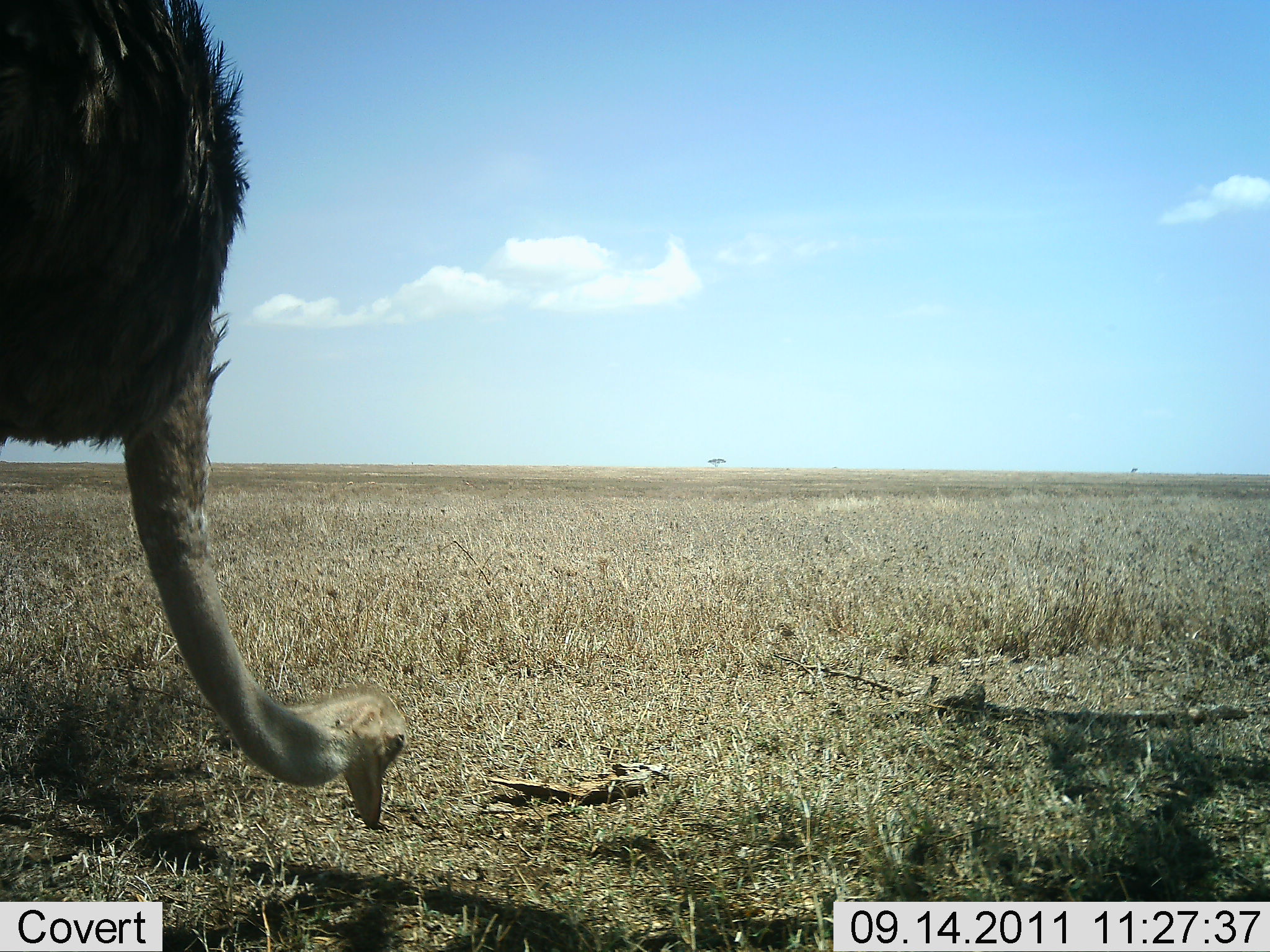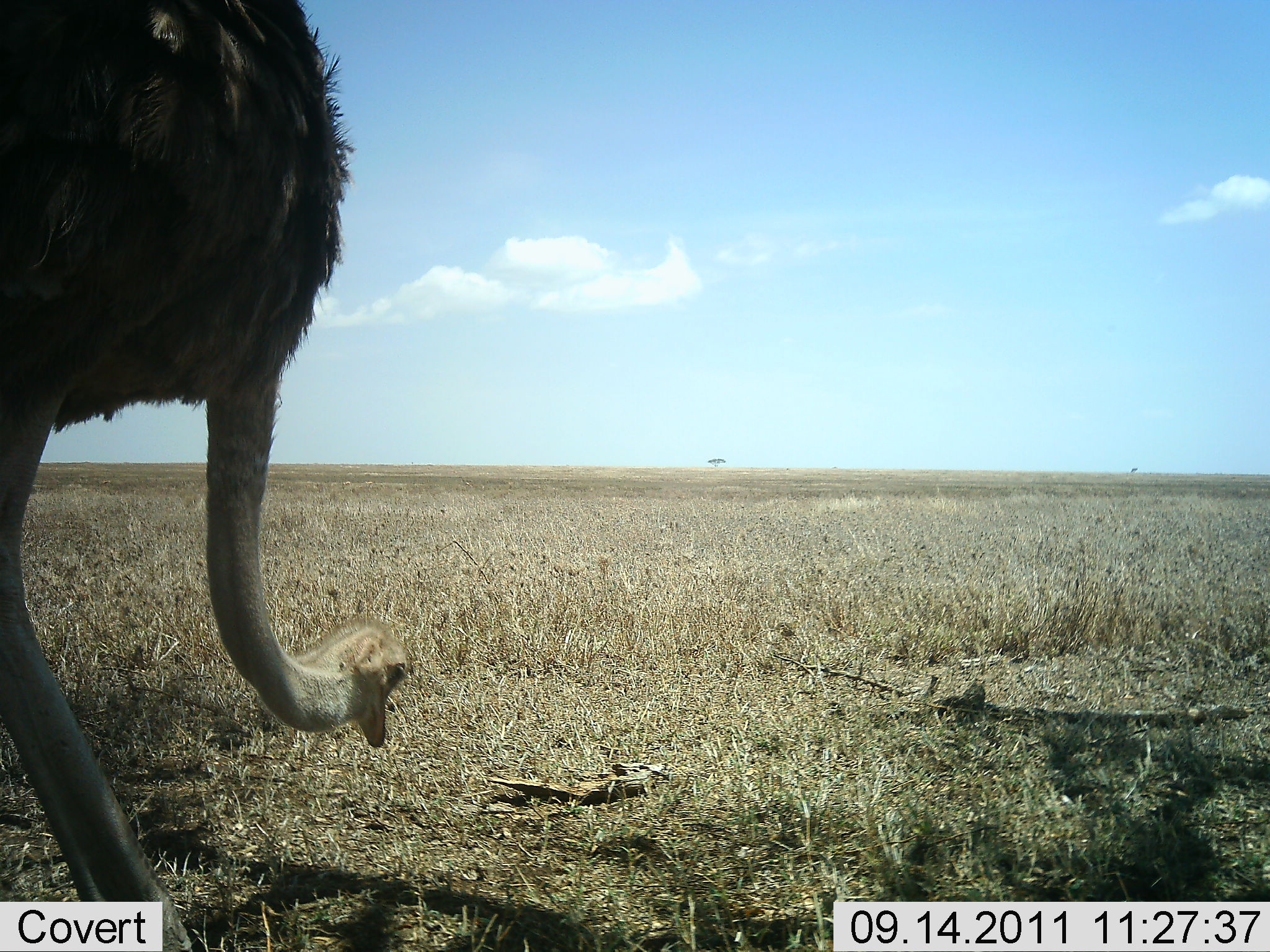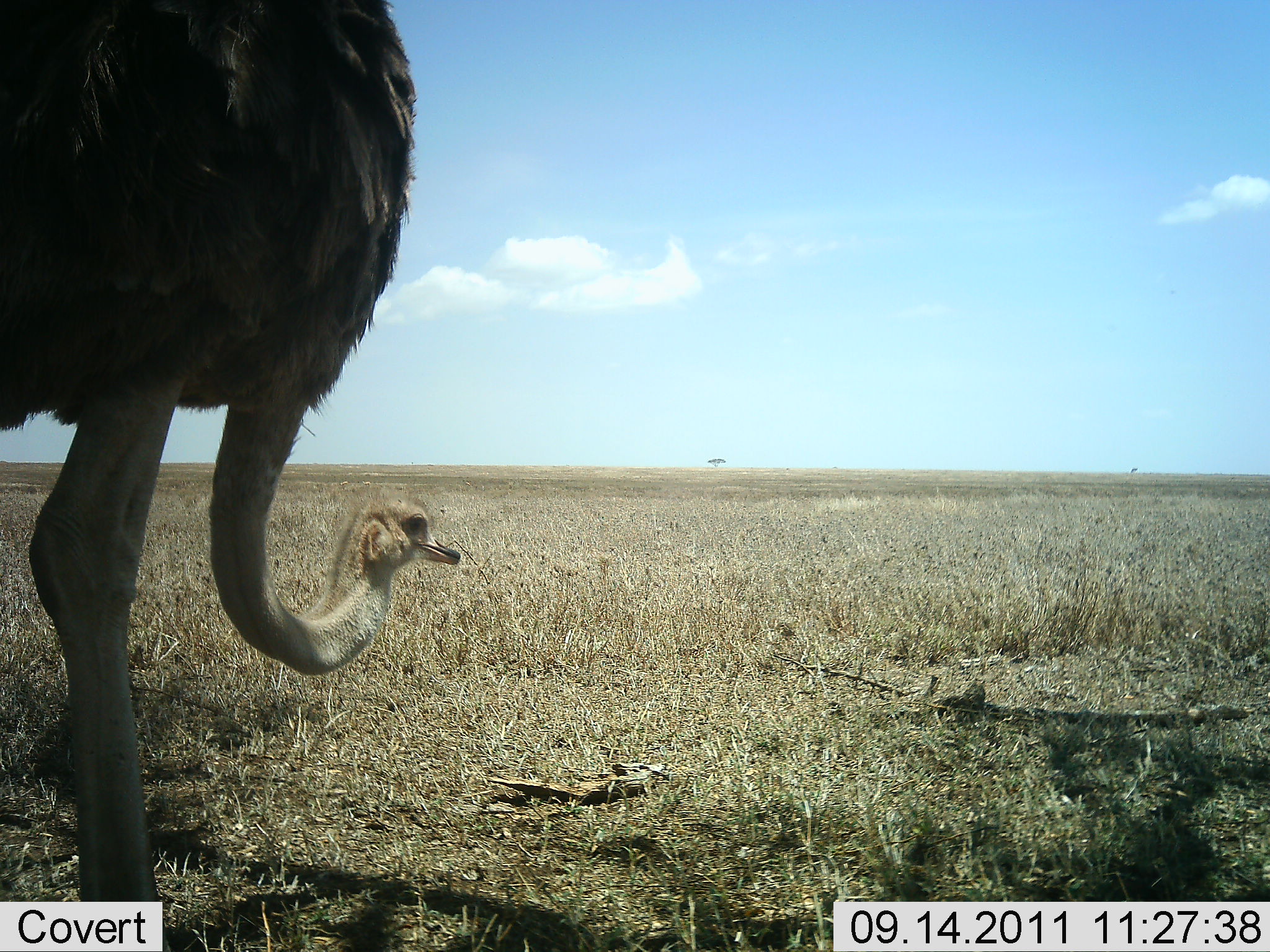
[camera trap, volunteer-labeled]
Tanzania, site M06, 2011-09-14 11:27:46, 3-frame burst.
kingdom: Animalia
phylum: Chordata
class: Aves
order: Struthioniformes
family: Struthionidae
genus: Struthio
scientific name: Struthio camelus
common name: ostrich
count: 1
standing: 17%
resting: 0%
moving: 0%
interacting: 0%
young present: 0%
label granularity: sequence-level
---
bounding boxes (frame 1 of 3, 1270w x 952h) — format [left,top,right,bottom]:
animal: [0,0,409,833]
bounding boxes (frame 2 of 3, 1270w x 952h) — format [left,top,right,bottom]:
animal: [2,1,407,952]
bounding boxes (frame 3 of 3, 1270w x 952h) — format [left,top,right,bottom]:
animal: [1,5,467,952]